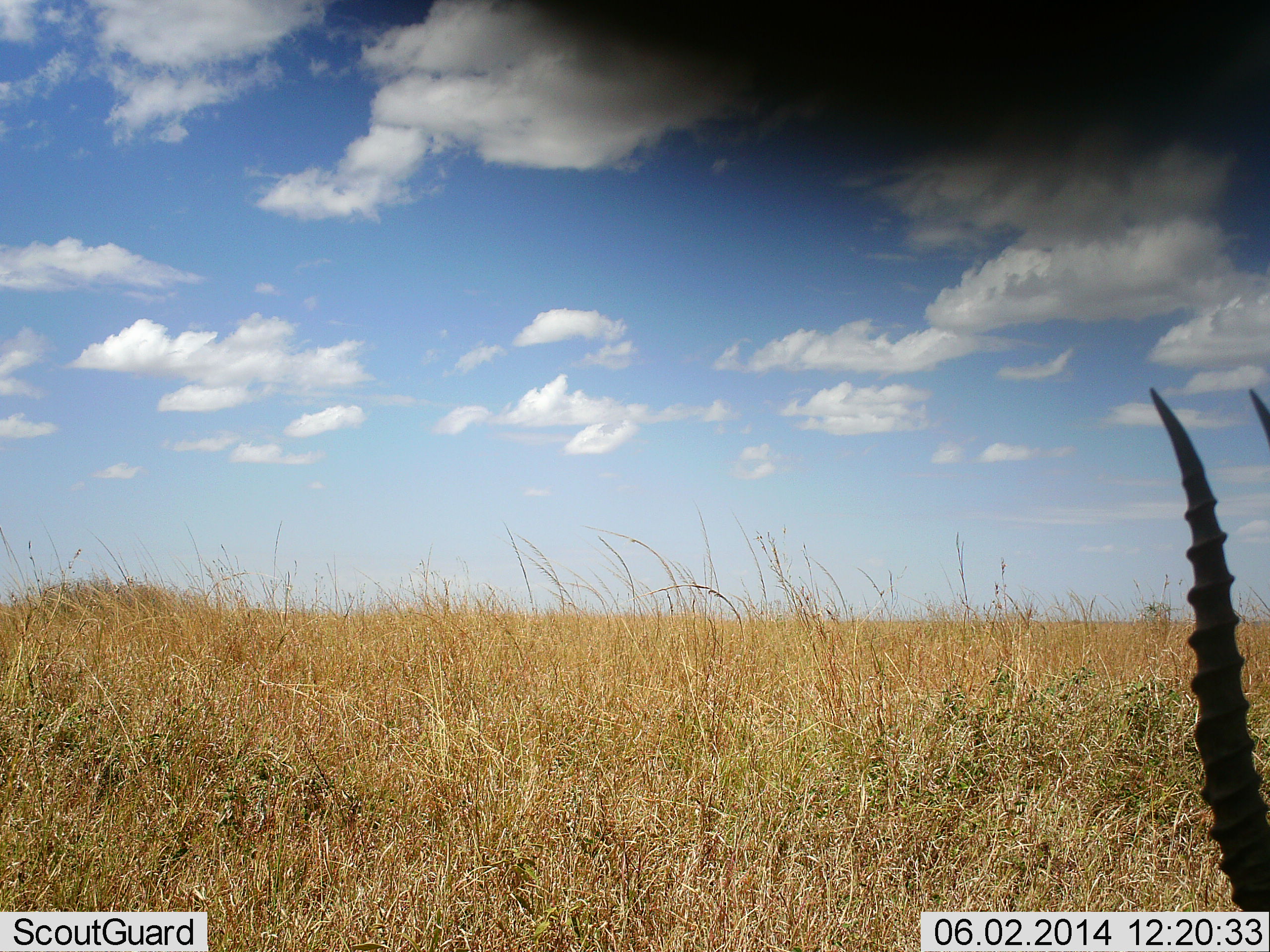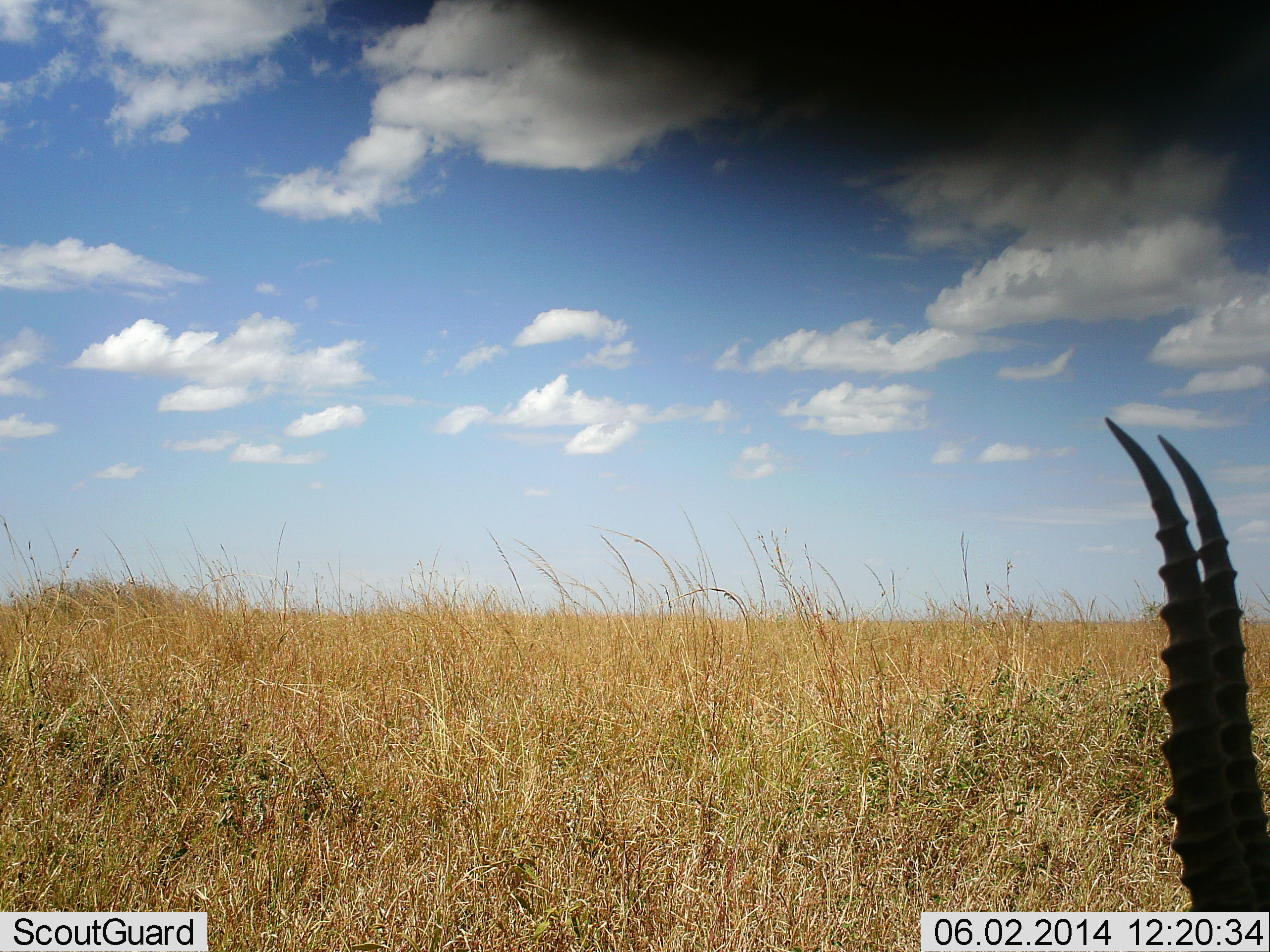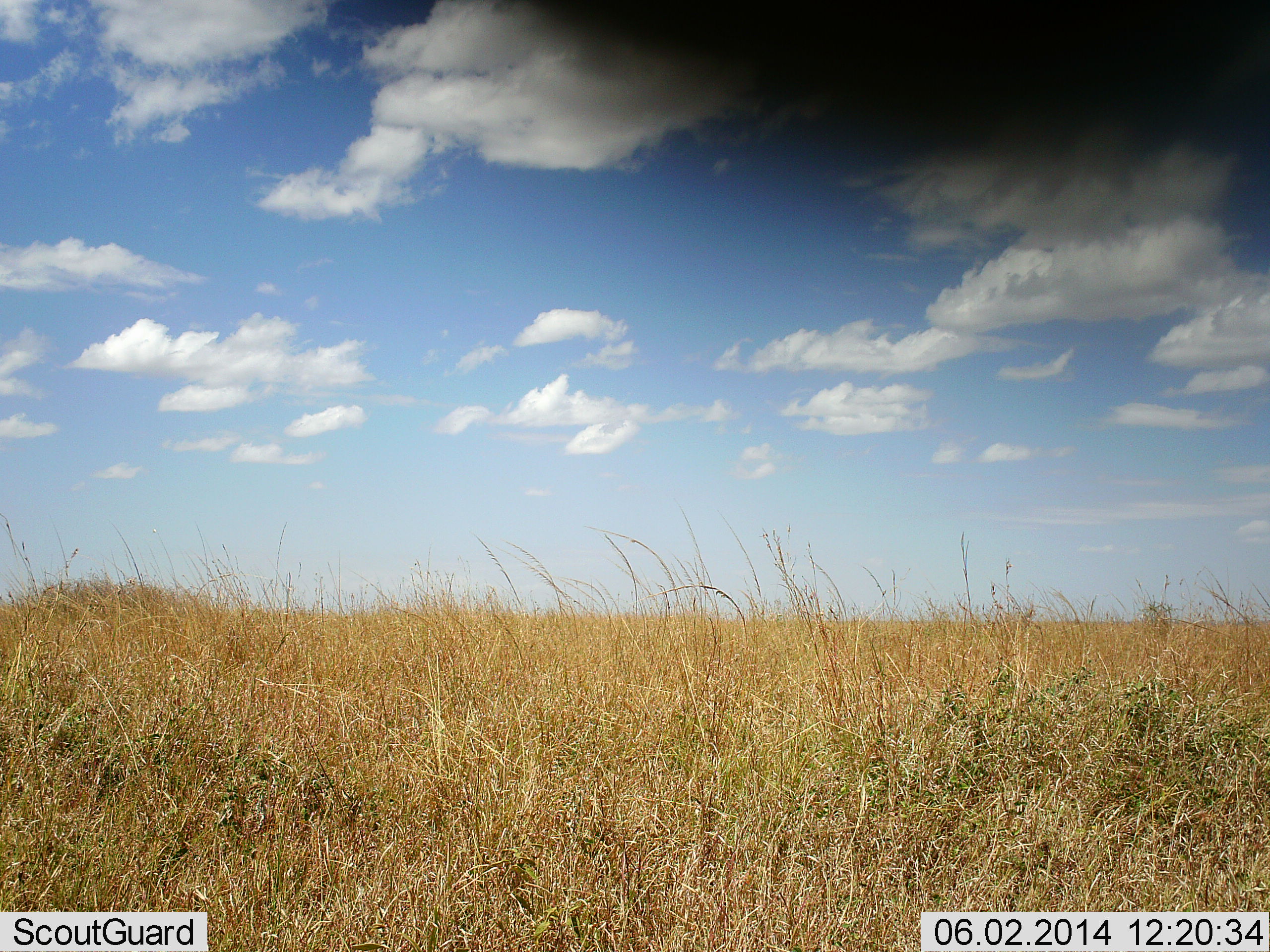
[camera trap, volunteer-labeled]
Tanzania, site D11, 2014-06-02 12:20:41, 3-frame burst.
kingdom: Animalia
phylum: Chordata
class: Mammalia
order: Artiodactyla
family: Bovidae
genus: Eudorcas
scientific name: Eudorcas thomsonii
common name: thomson's gazelle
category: gazellethomsons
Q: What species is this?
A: Gazellethomsons (thomson's gazelle) (Eudorcas thomsonii).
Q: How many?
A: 1.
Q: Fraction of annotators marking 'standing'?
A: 60%.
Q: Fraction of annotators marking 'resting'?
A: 0%.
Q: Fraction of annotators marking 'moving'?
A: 30%.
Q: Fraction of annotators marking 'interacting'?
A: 0%.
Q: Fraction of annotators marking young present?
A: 0%.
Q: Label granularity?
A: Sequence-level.